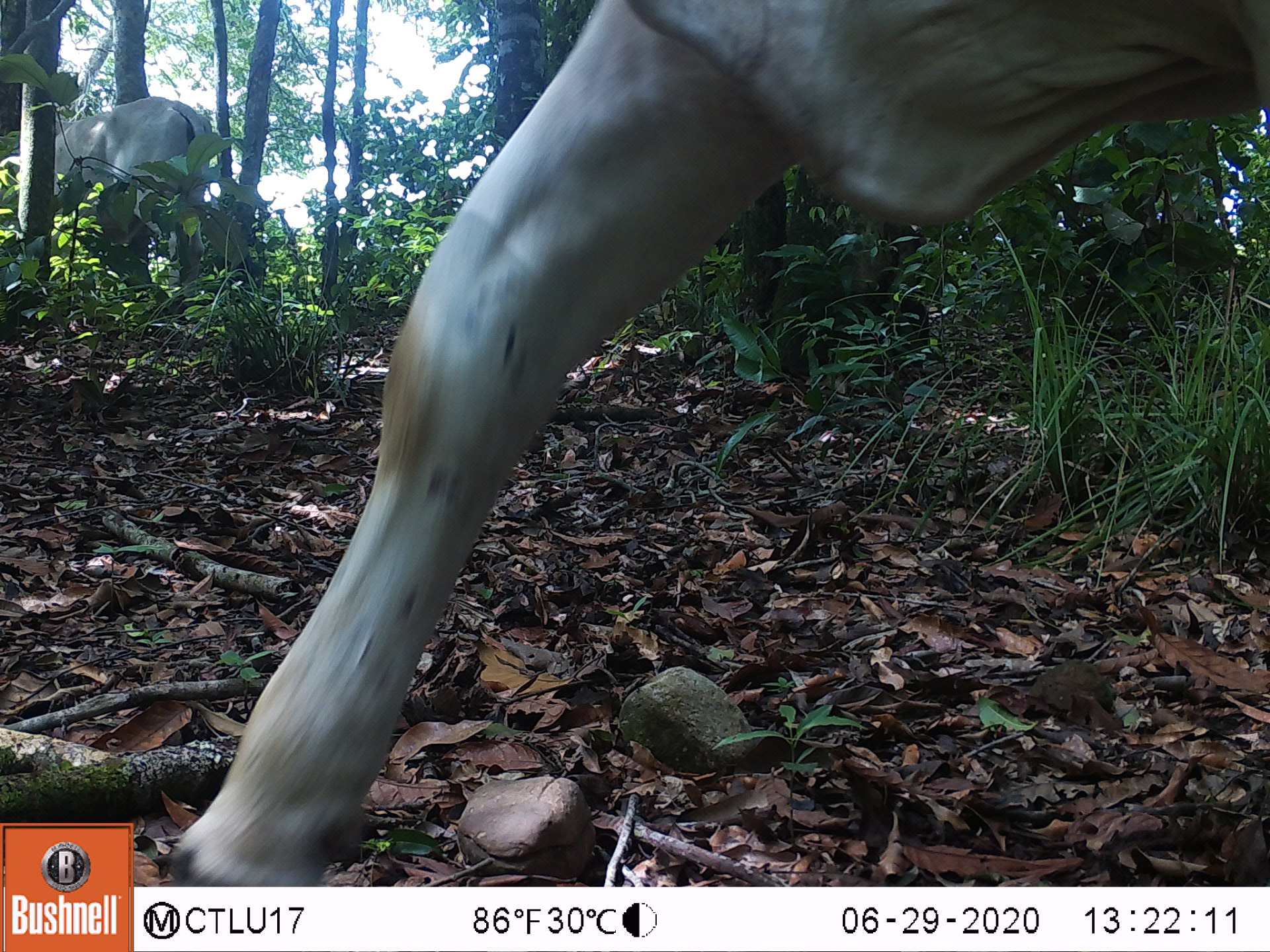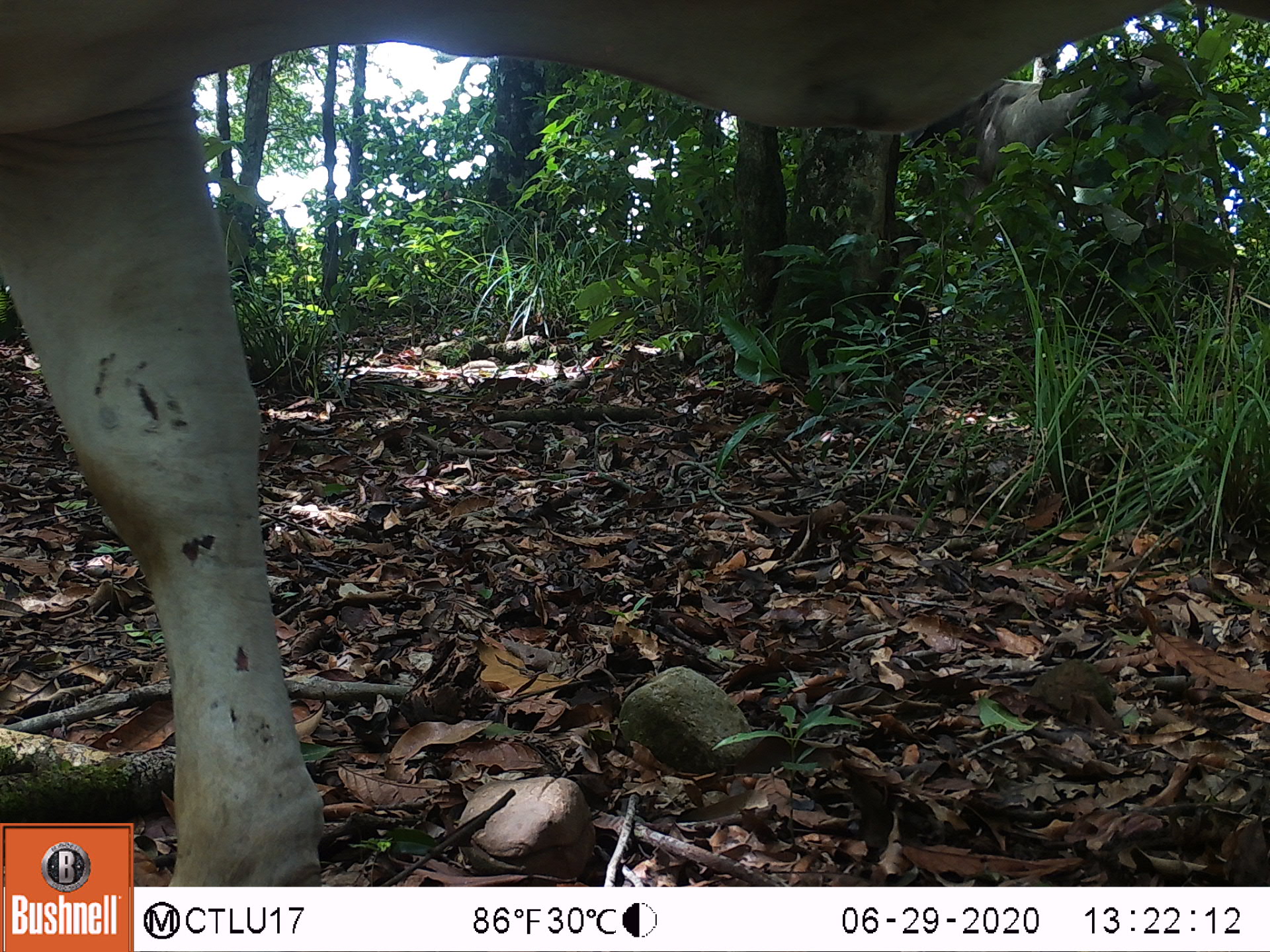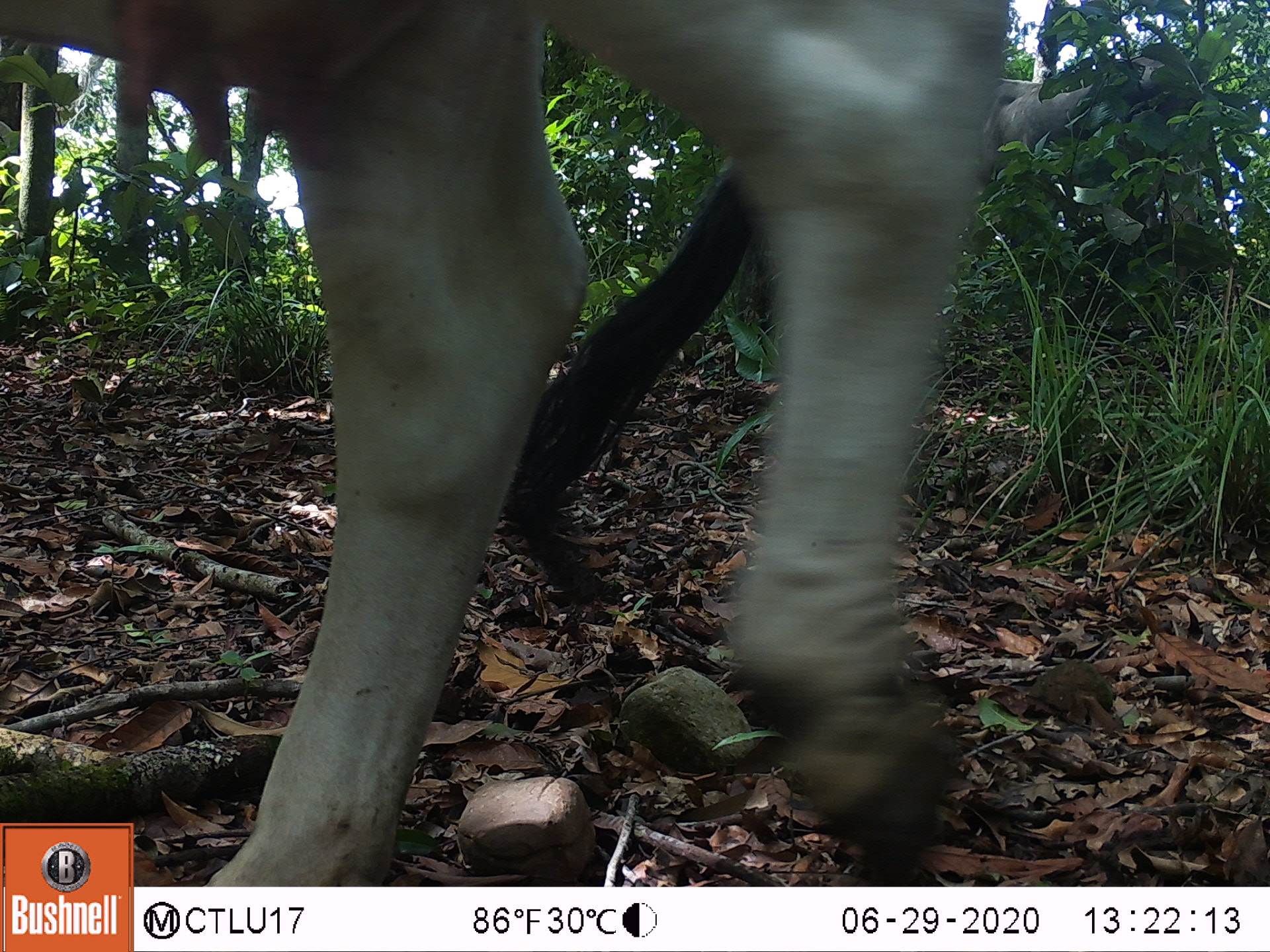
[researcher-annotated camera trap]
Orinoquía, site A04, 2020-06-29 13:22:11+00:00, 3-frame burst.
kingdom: Animalia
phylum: Chordata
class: Mammalia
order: Artiodactyla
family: Bovidae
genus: Bos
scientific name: Bos taurus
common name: cow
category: cattle